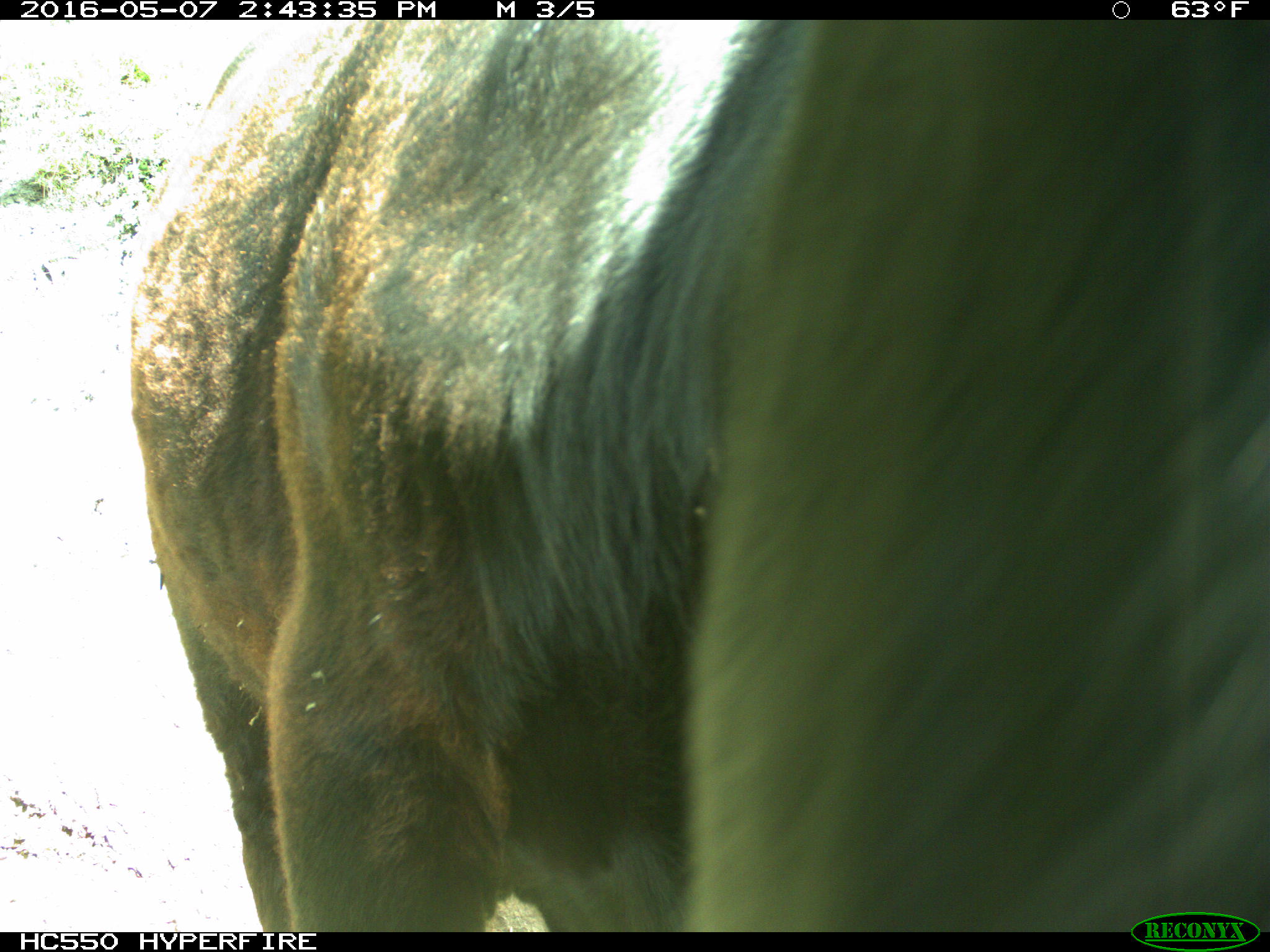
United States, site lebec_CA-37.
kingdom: Animalia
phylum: Chordata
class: Mammalia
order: Artiodactyla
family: Bovidae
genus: Bos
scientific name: Bos taurus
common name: domestic cow